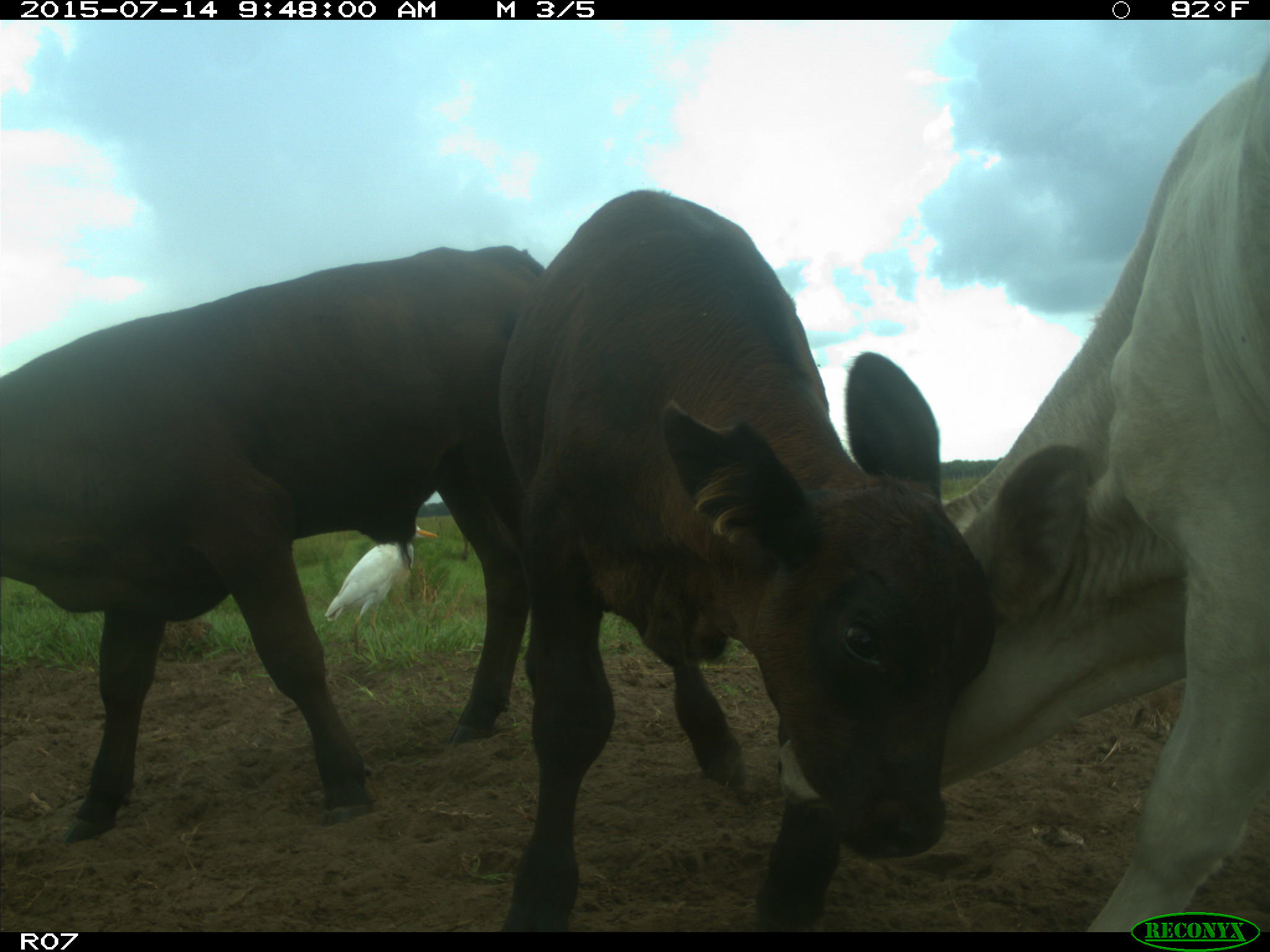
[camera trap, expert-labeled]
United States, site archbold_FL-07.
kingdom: Animalia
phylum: Chordata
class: Mammalia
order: Artiodactyla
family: Bovidae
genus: Bos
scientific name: Bos taurus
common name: domestic cow